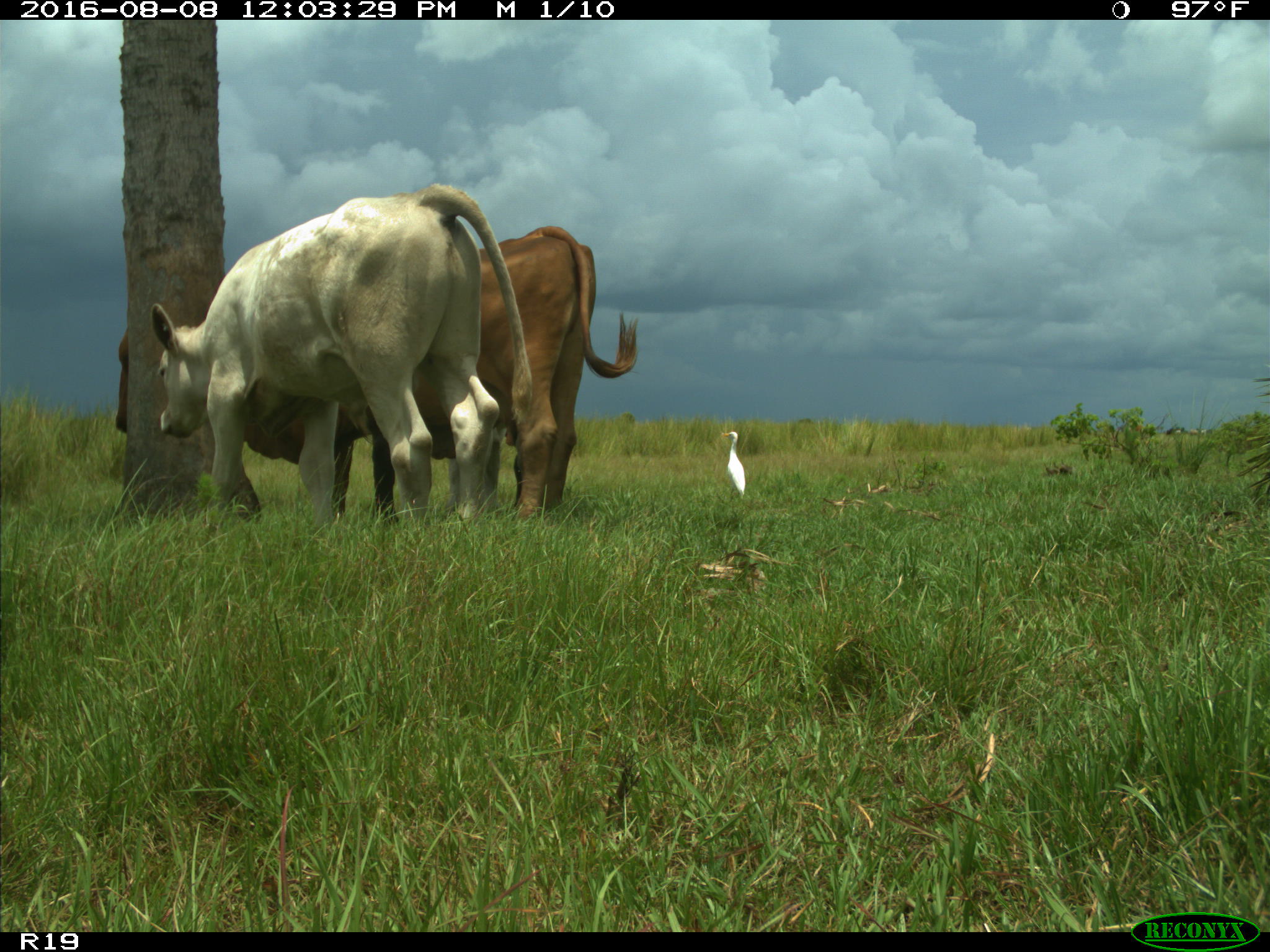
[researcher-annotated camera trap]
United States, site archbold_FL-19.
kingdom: Animalia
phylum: Chordata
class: Mammalia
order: Artiodactyla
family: Bovidae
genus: Bos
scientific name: Bos taurus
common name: domestic cow